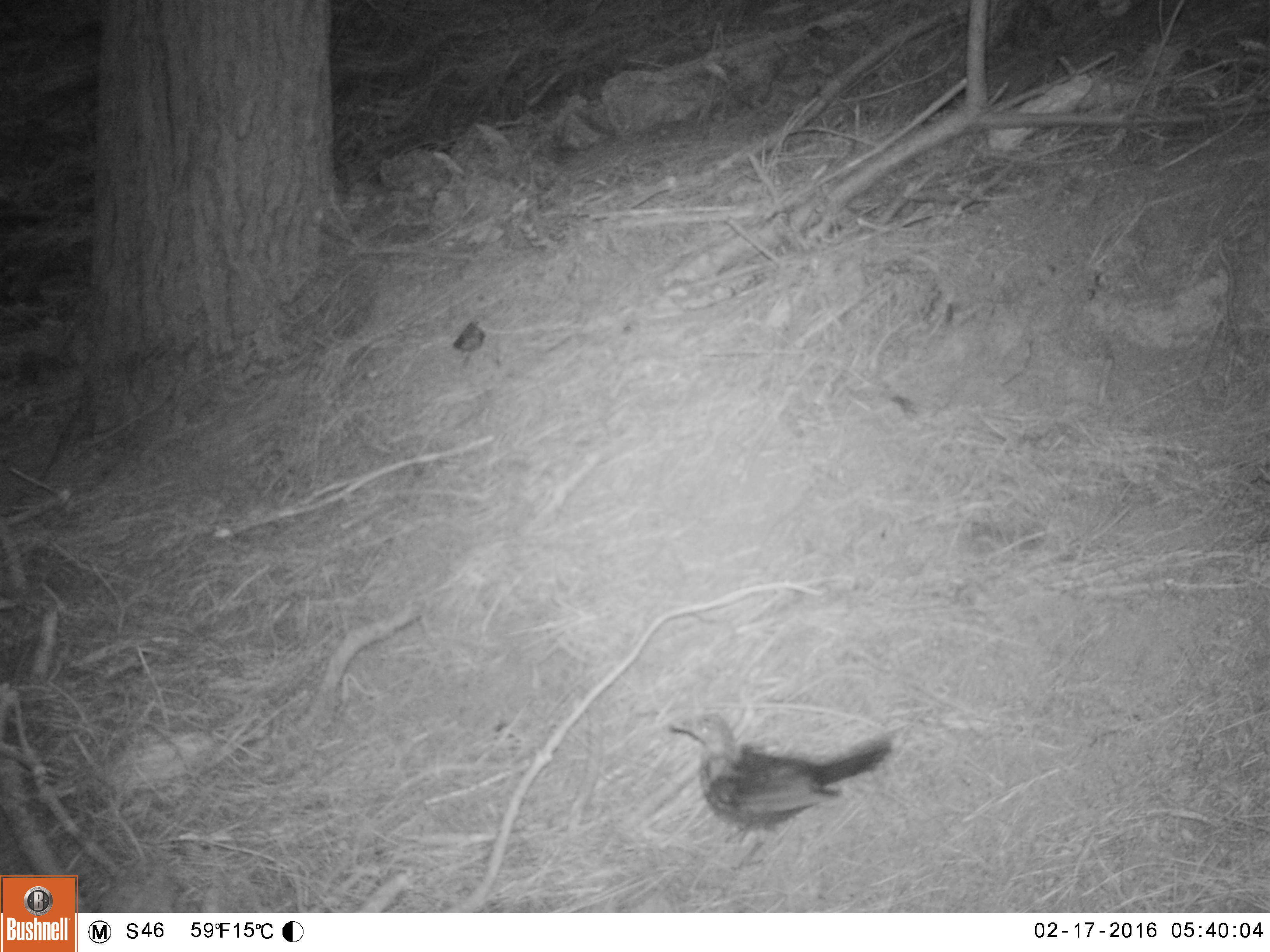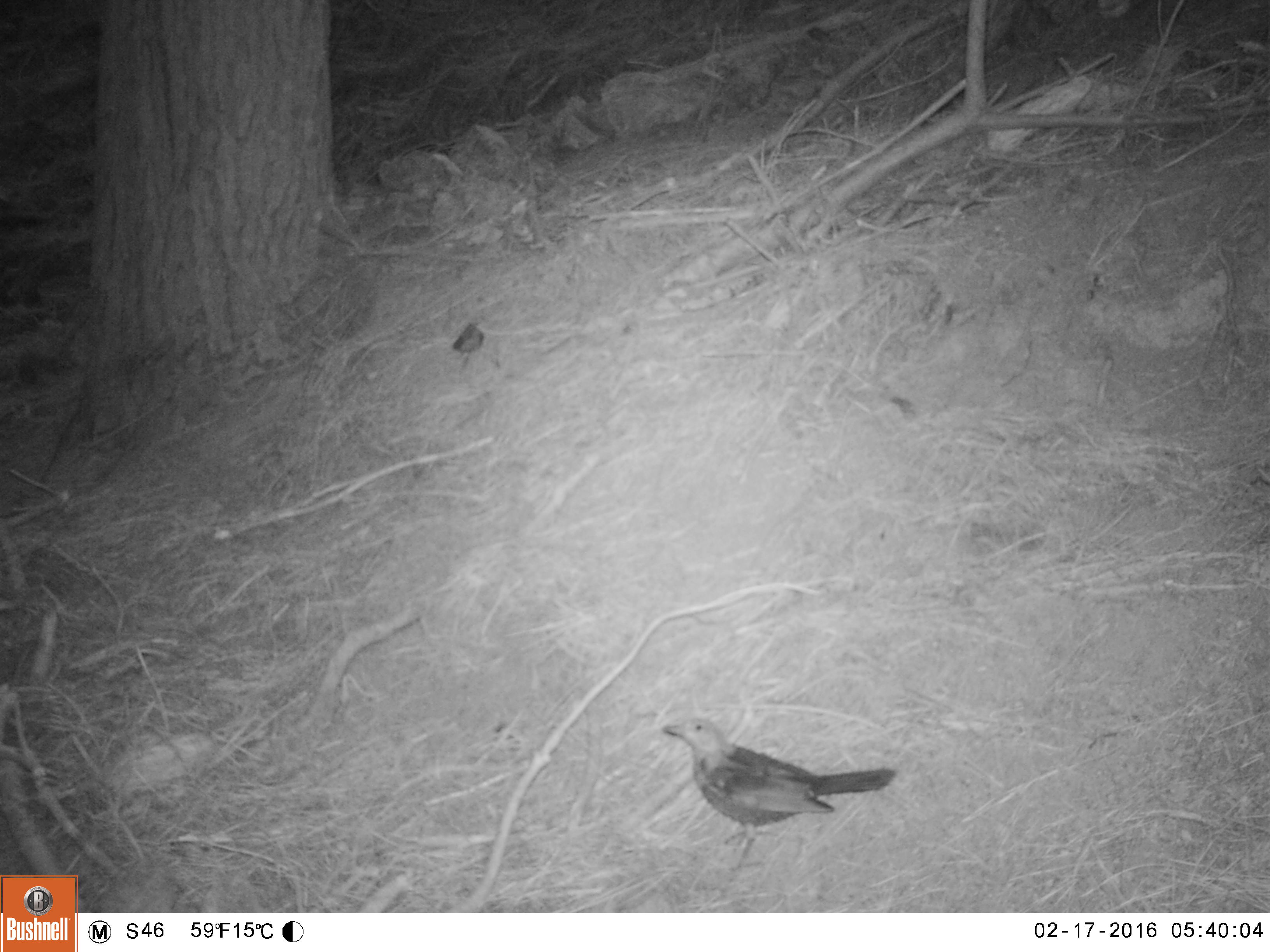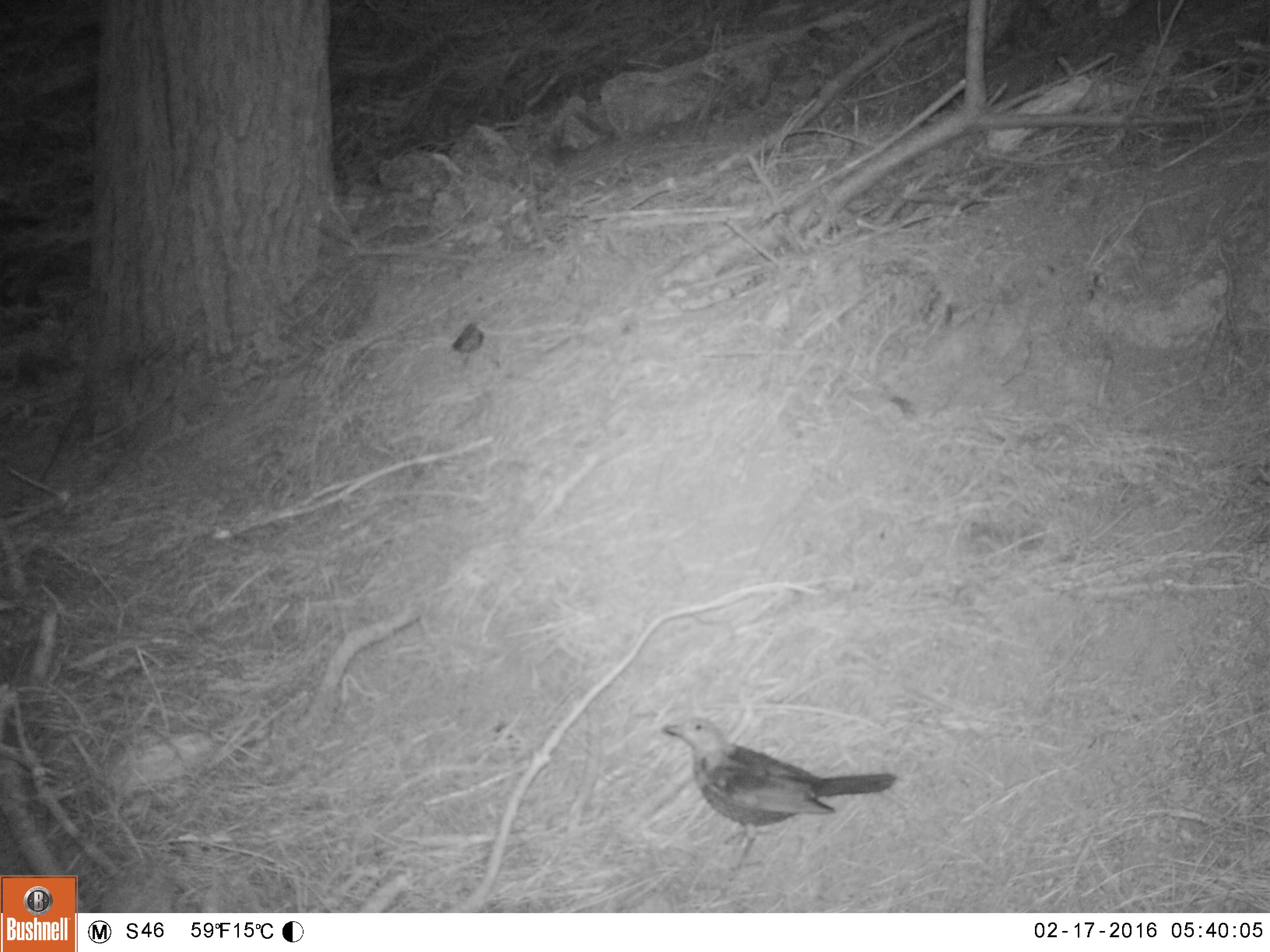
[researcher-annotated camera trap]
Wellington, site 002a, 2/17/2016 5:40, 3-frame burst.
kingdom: Animalia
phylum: Chordata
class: Aves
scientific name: Aves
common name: bird